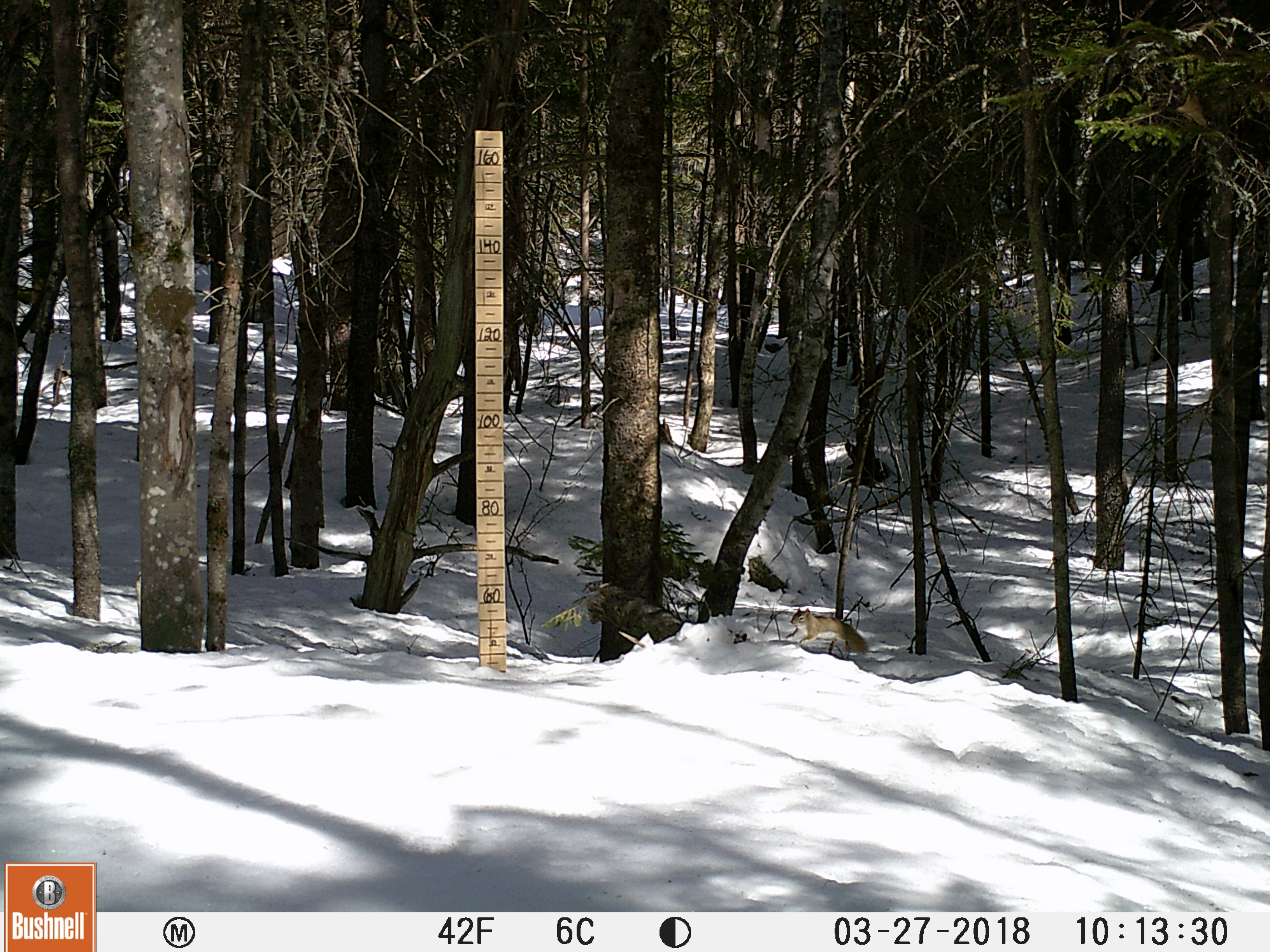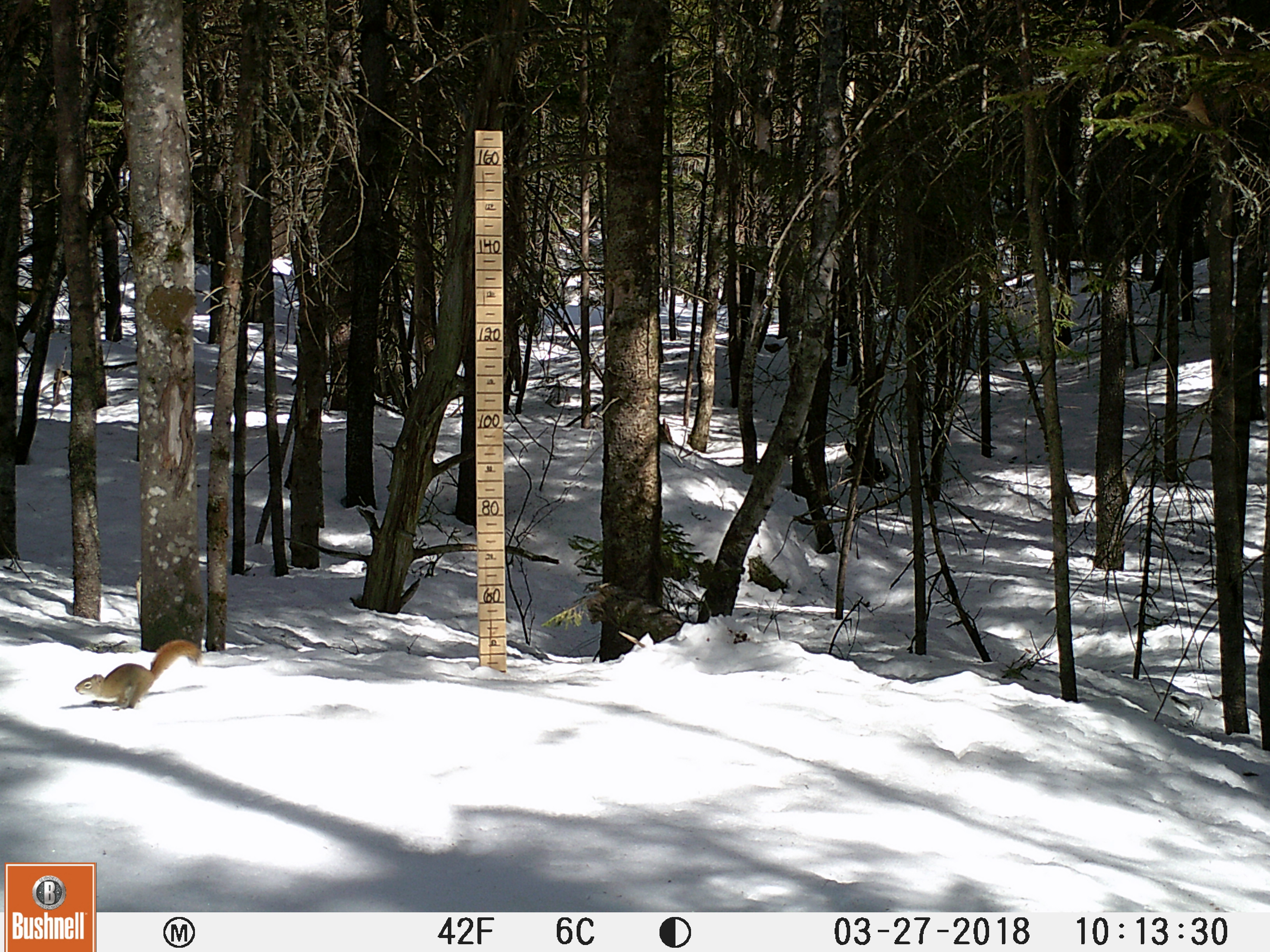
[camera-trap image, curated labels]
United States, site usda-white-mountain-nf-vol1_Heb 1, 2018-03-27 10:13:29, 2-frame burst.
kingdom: Animalia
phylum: Chordata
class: Mammalia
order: Rodentia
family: Sciuridae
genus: Tamiasciurus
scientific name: Tamiasciurus hudsonicus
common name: red squirrel